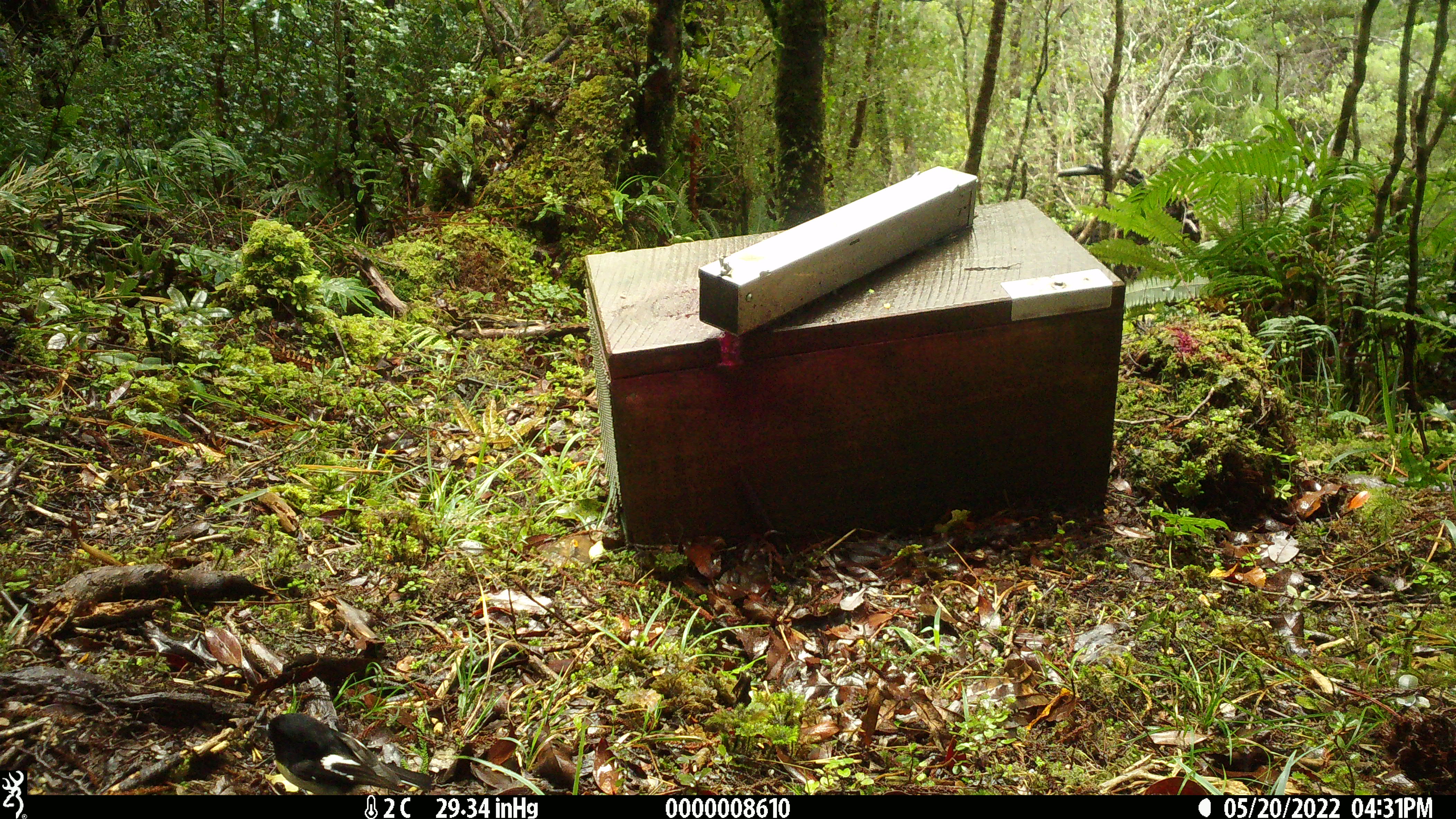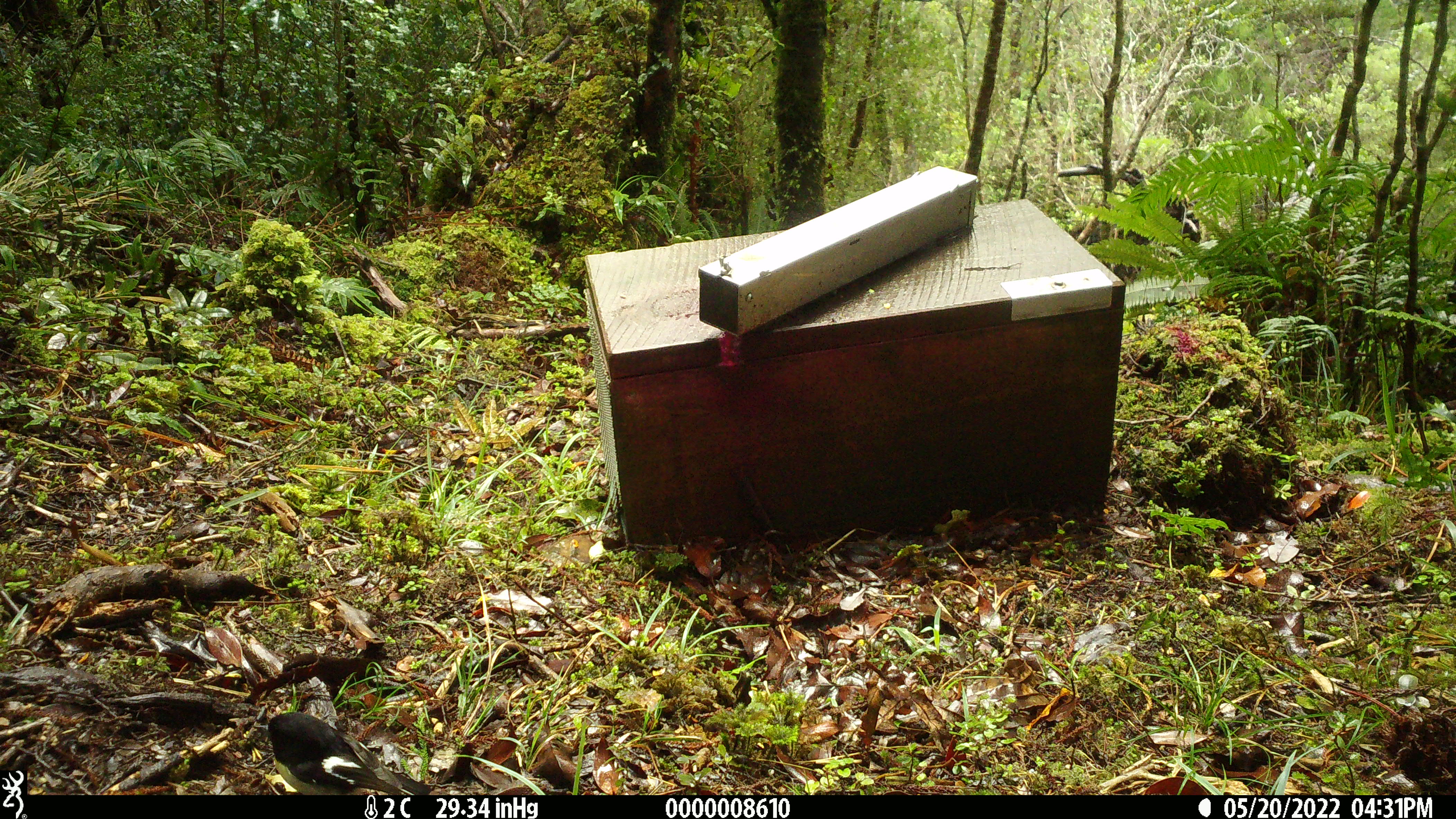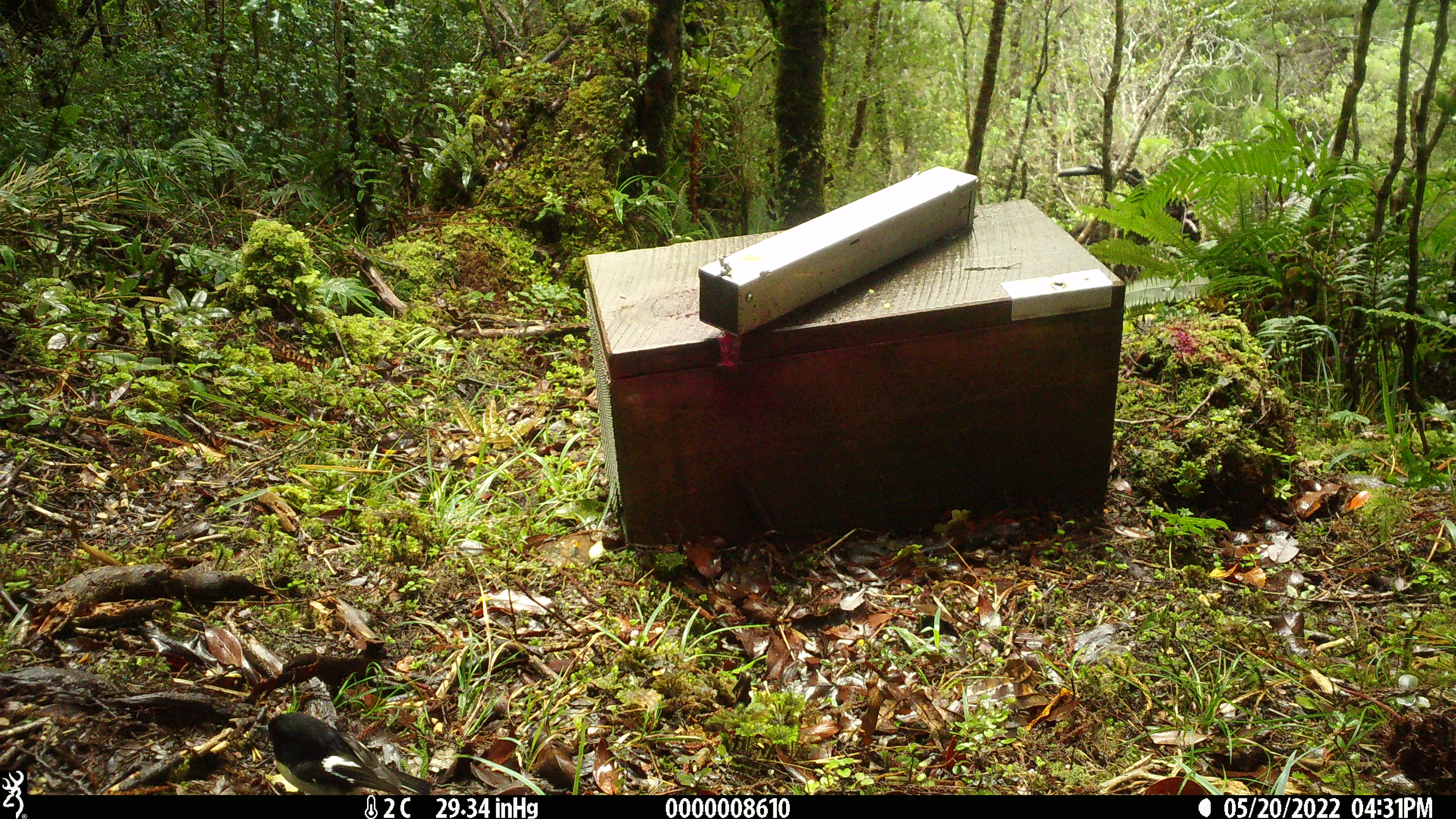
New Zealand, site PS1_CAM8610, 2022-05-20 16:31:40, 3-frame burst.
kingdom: Animalia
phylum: Chordata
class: Aves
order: Passeriformes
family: Petroicidae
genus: Petroica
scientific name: Petroica macrocephala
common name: tomtit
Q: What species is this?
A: Tomtit (Petroica macrocephala).